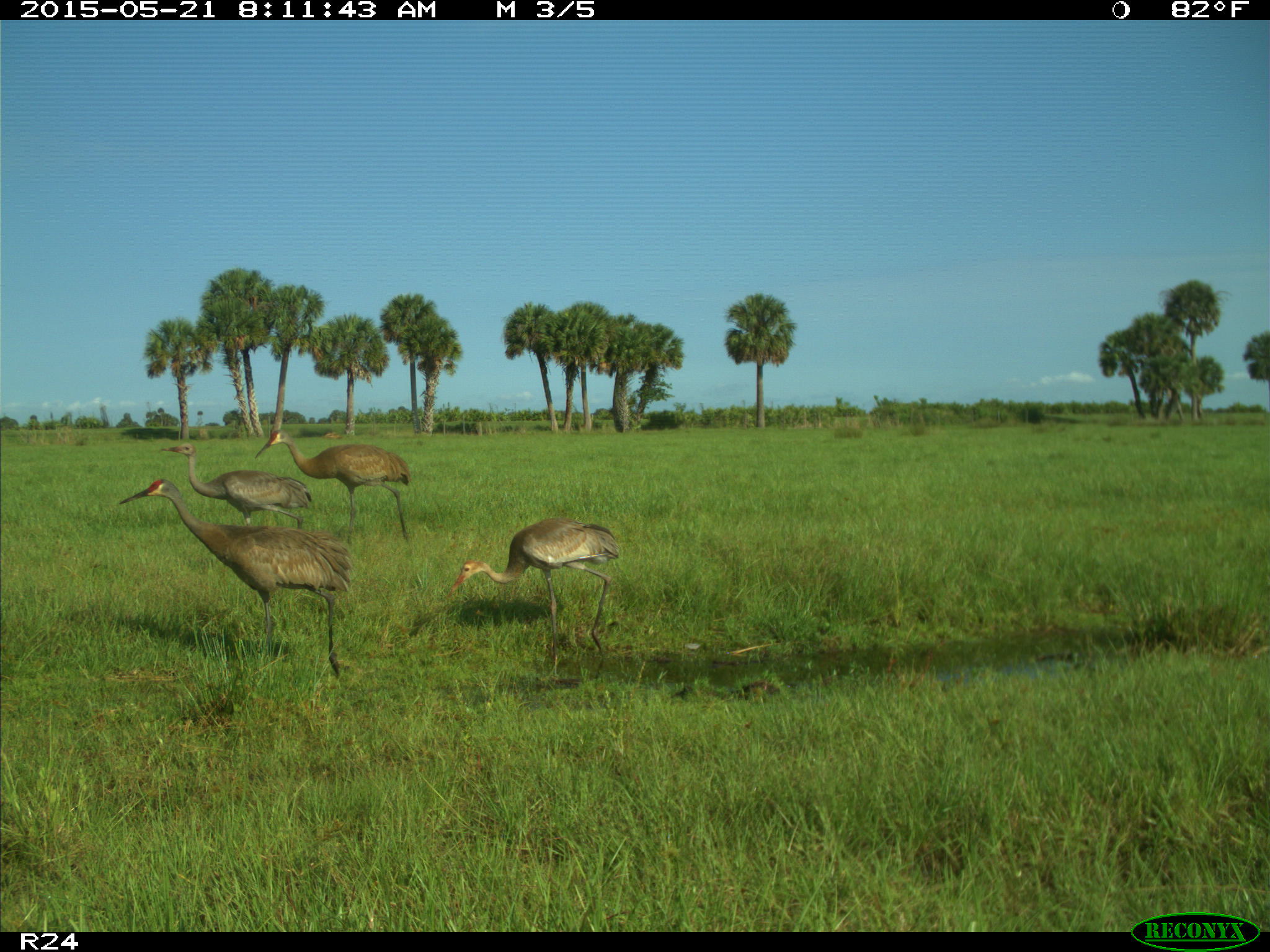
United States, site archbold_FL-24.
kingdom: Animalia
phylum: Chordata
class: Mammalia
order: Artiodactyla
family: Suidae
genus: Sus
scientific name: Sus scrofa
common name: wild boar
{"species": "Sus scrofa (wild boar)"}